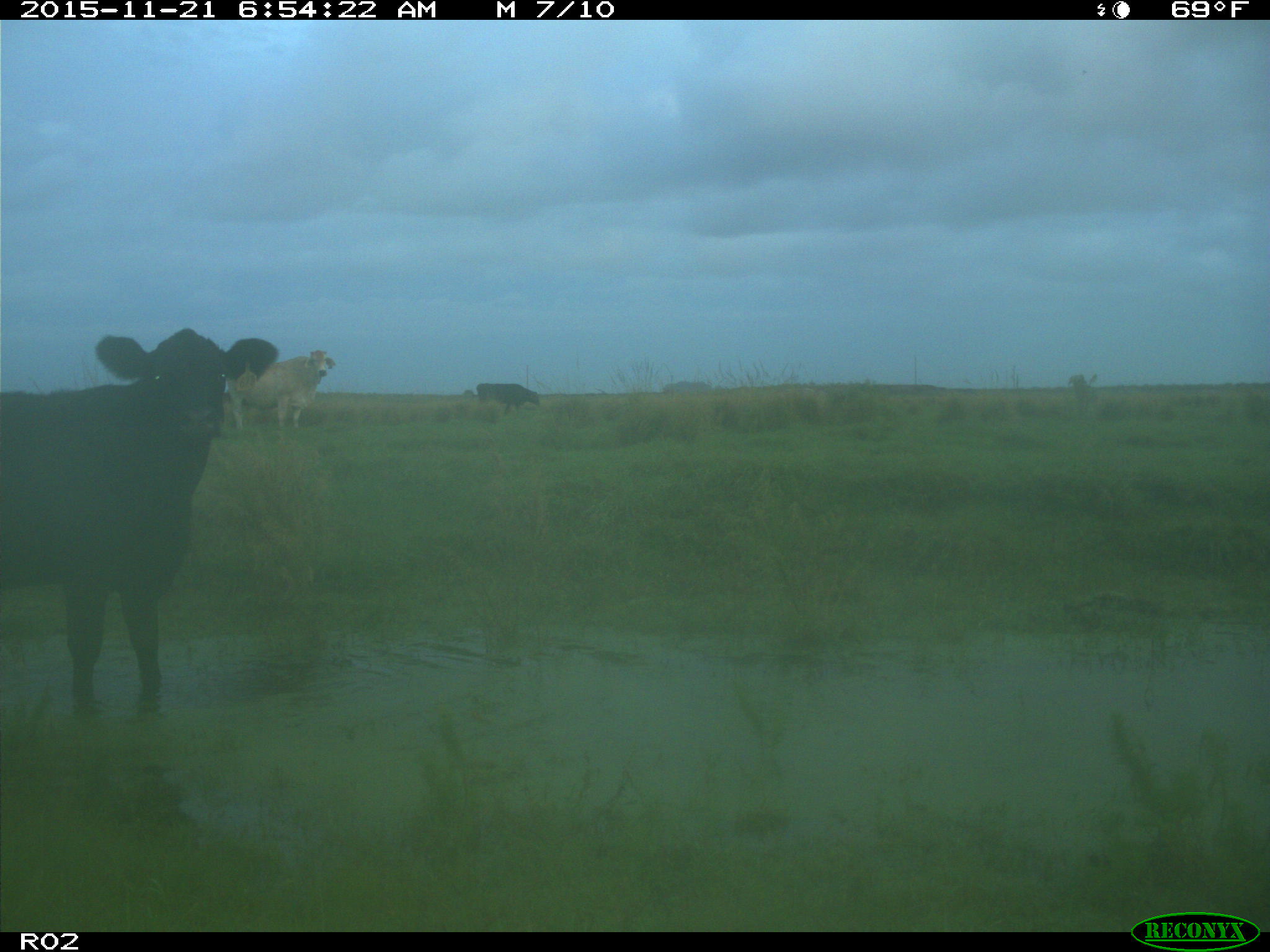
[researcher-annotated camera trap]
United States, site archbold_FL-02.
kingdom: Animalia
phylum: Chordata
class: Mammalia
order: Artiodactyla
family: Bovidae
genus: Bos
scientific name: Bos taurus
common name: domestic cow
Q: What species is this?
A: Bos taurus (domestic cow).